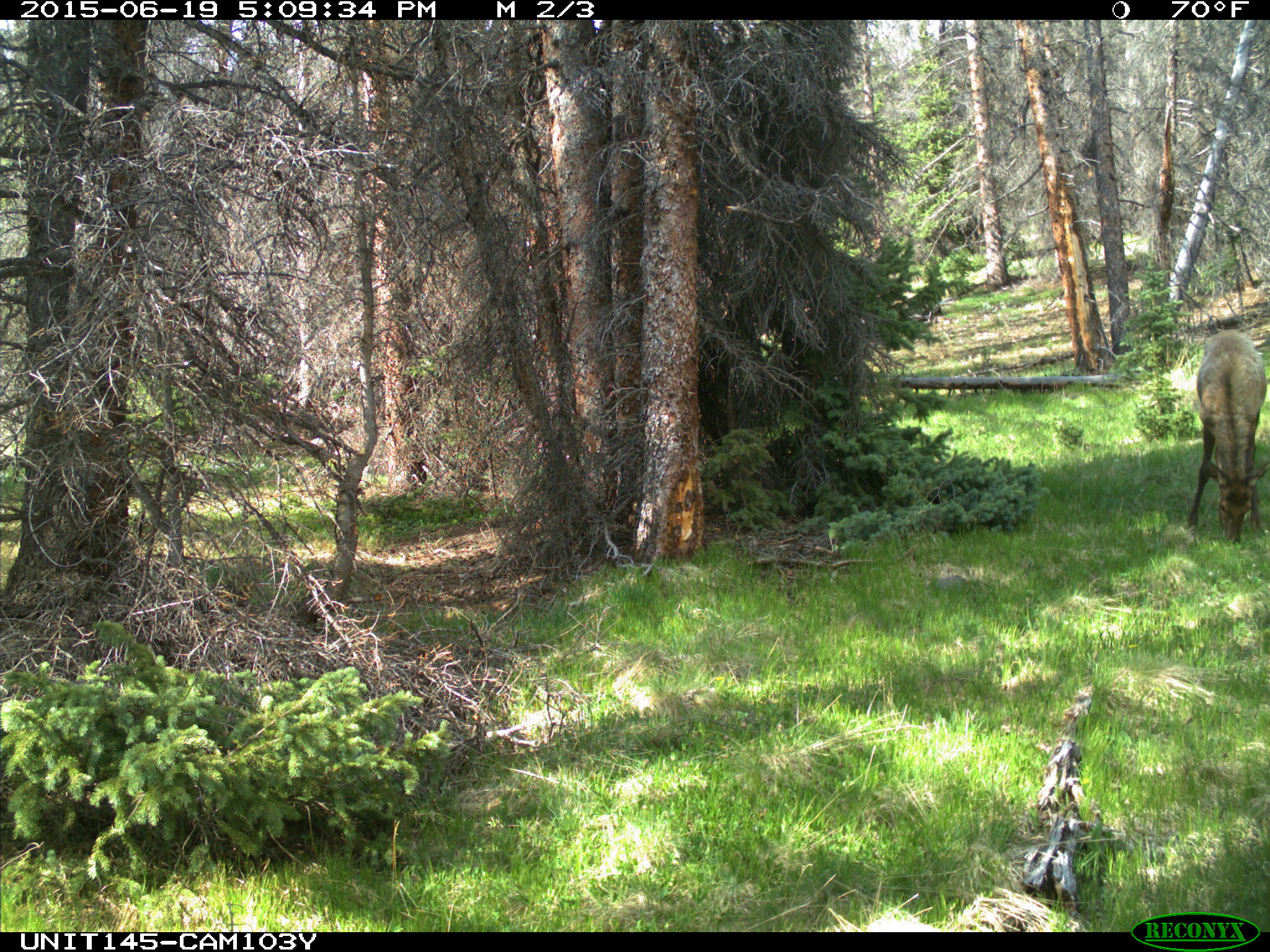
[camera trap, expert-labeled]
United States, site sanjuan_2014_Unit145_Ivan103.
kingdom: Animalia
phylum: Chordata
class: Mammalia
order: Artiodactyla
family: Cervidae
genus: Cervus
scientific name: Cervus elaphus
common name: red deer